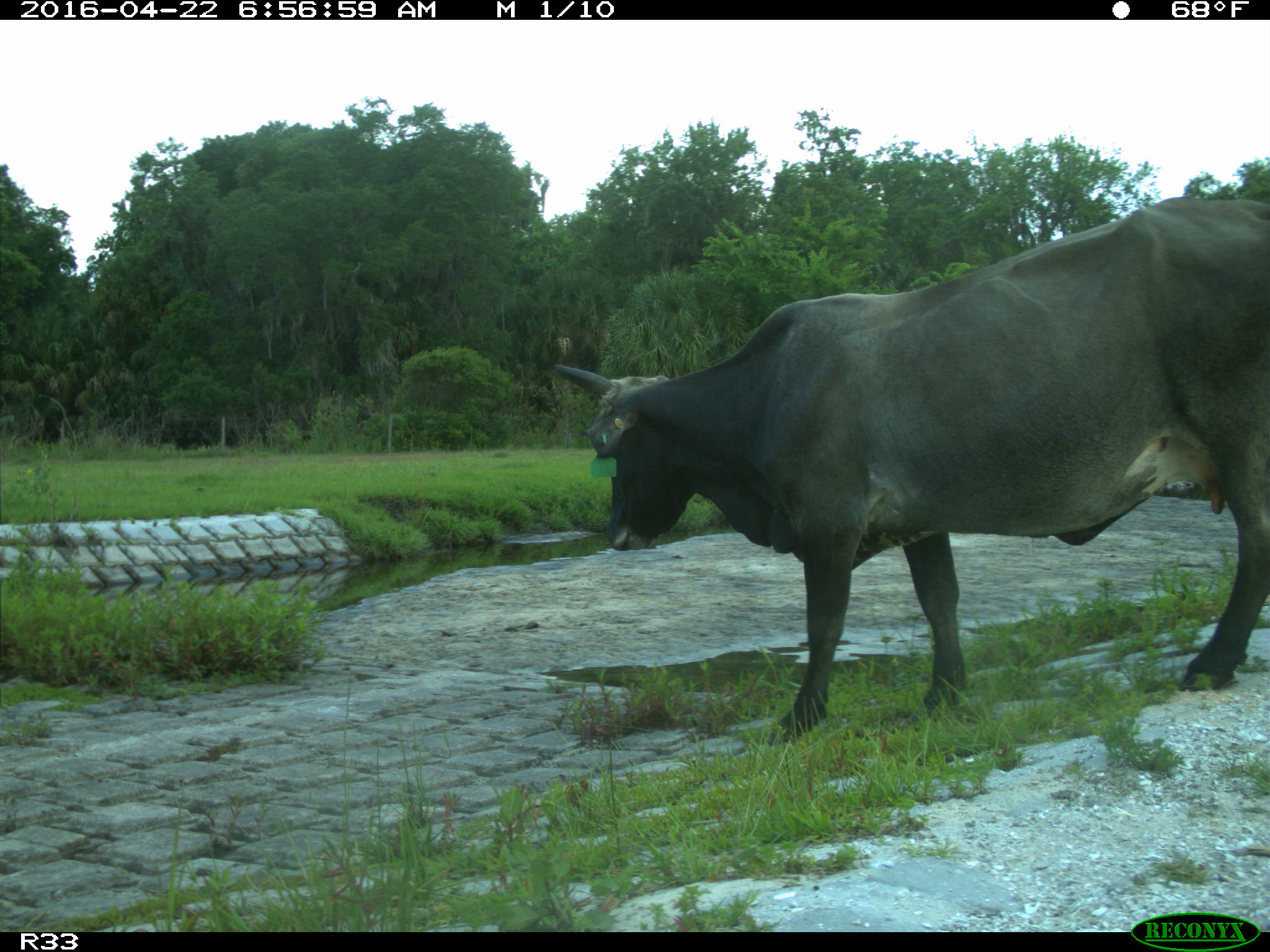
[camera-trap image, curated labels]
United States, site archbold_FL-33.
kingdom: Animalia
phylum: Chordata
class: Mammalia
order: Artiodactyla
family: Bovidae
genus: Bos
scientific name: Bos taurus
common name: domestic cow